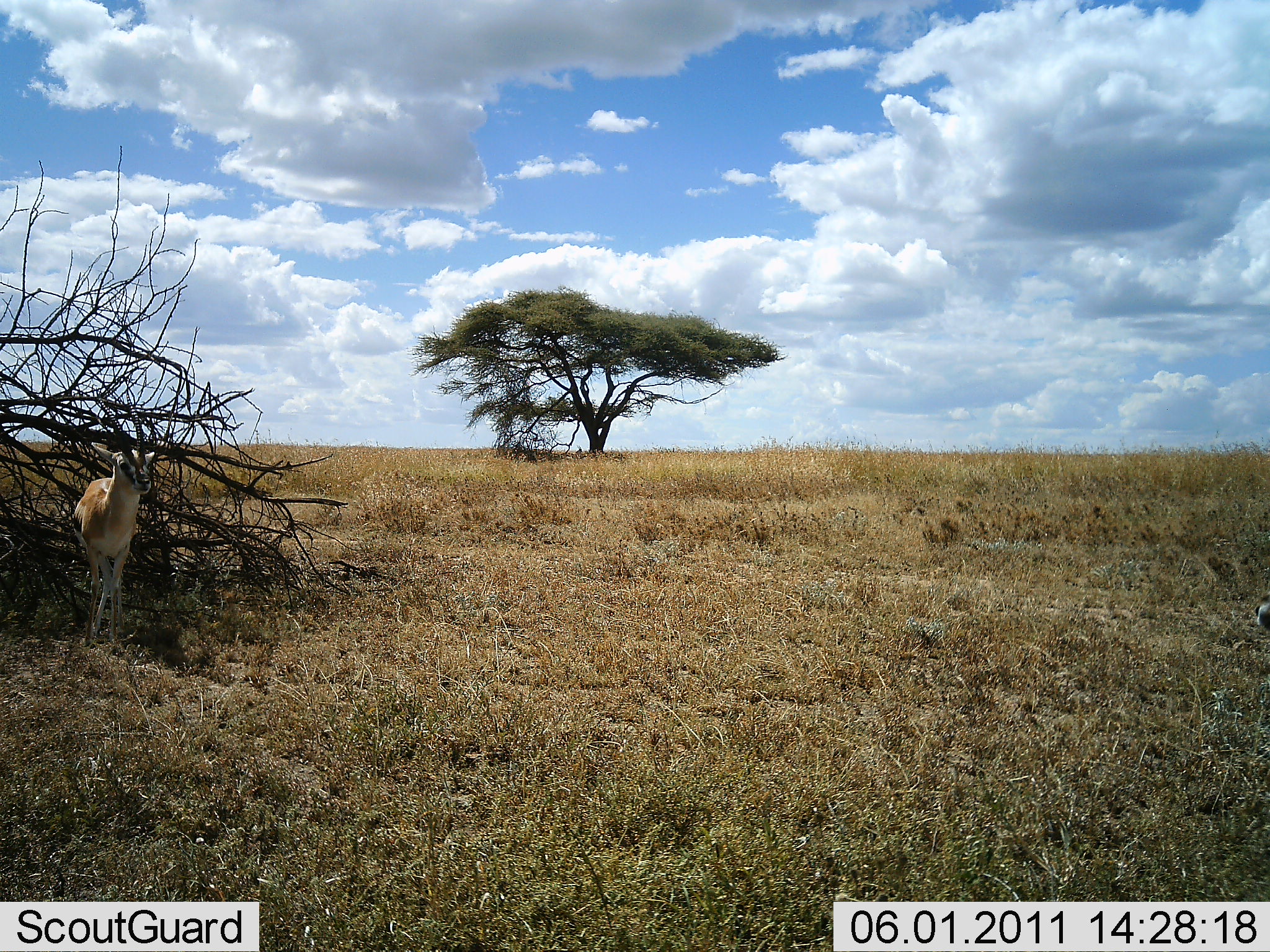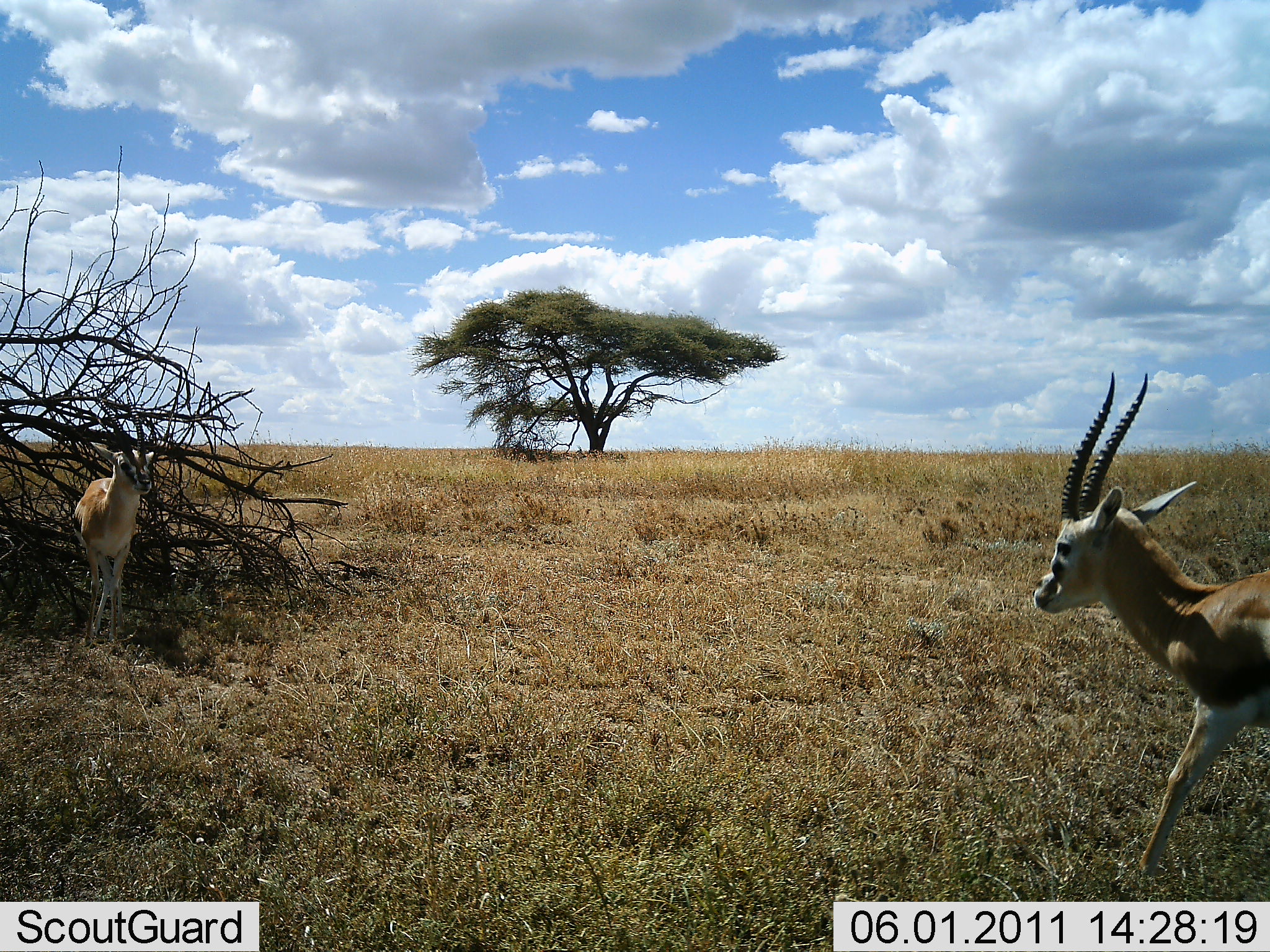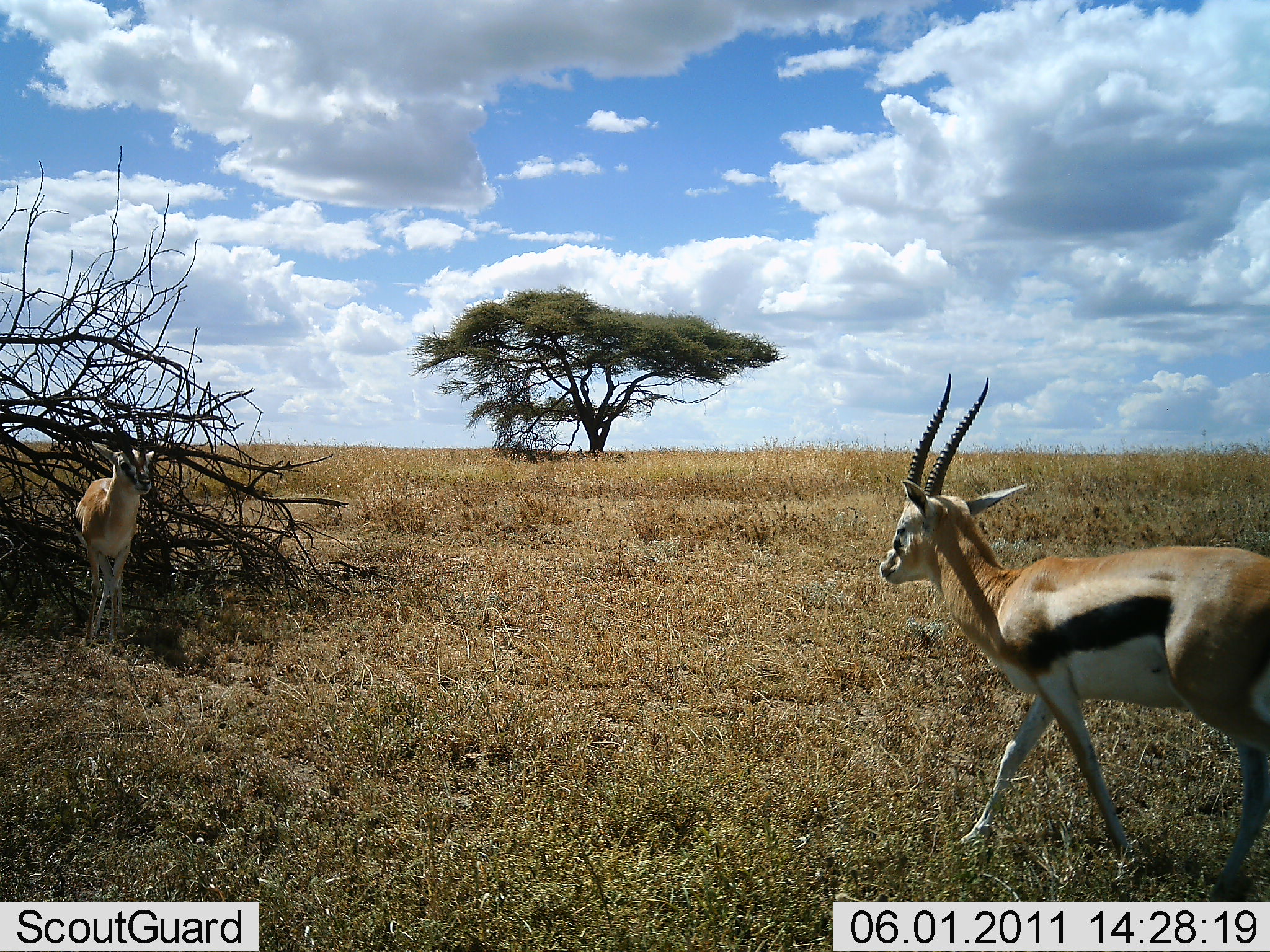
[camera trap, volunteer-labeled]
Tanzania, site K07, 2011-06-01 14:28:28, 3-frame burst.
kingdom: Animalia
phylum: Chordata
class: Mammalia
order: Artiodactyla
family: Bovidae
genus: Eudorcas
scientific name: Eudorcas thomsonii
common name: thomson's gazelle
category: gazellethomsons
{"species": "gazellethomsons (thomson's gazelle) (Eudorcas thomsonii)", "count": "2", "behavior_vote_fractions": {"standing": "60%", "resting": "10%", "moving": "80%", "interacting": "30%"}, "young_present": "0%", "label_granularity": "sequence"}